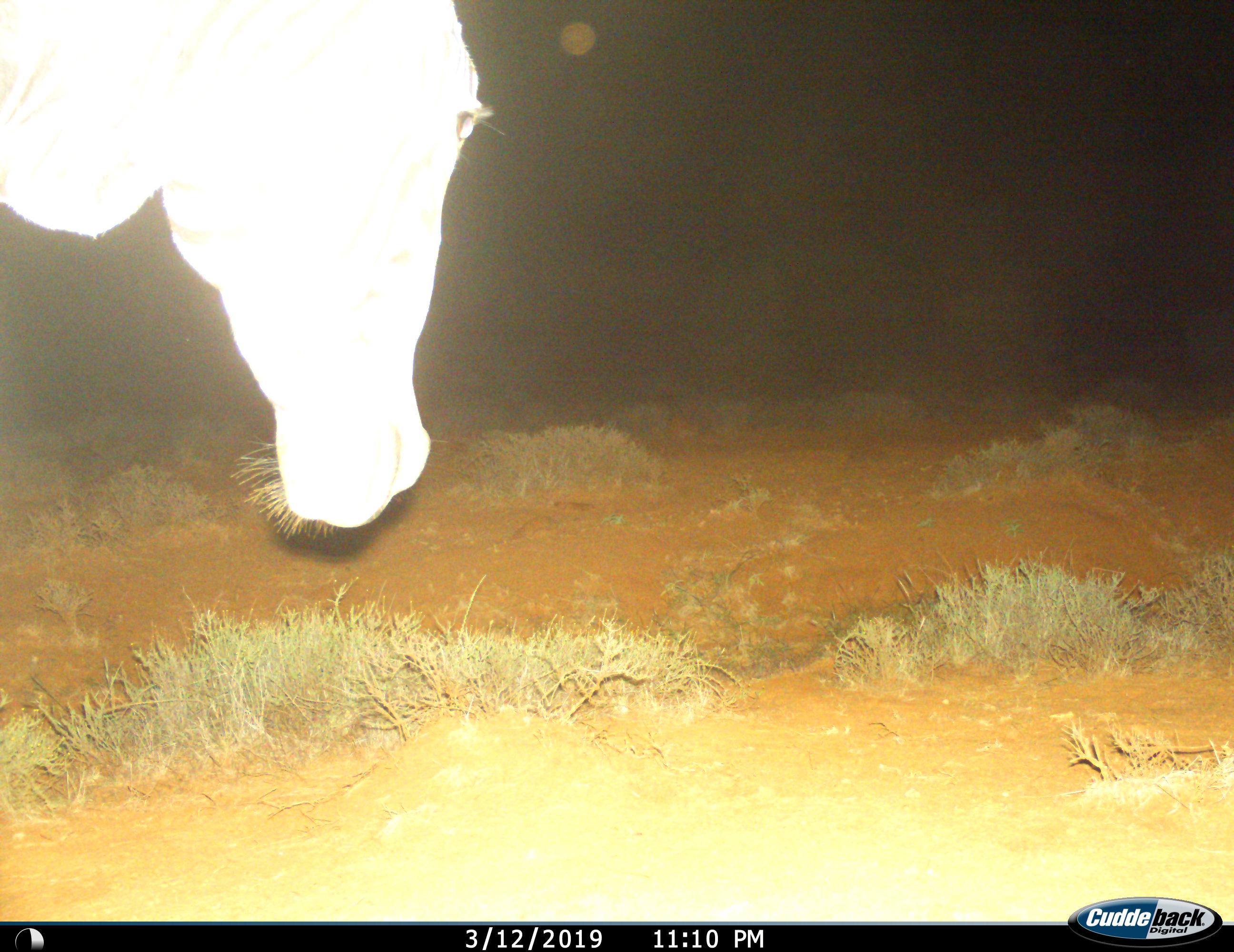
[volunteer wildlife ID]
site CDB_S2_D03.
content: unidentified animal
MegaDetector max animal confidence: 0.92